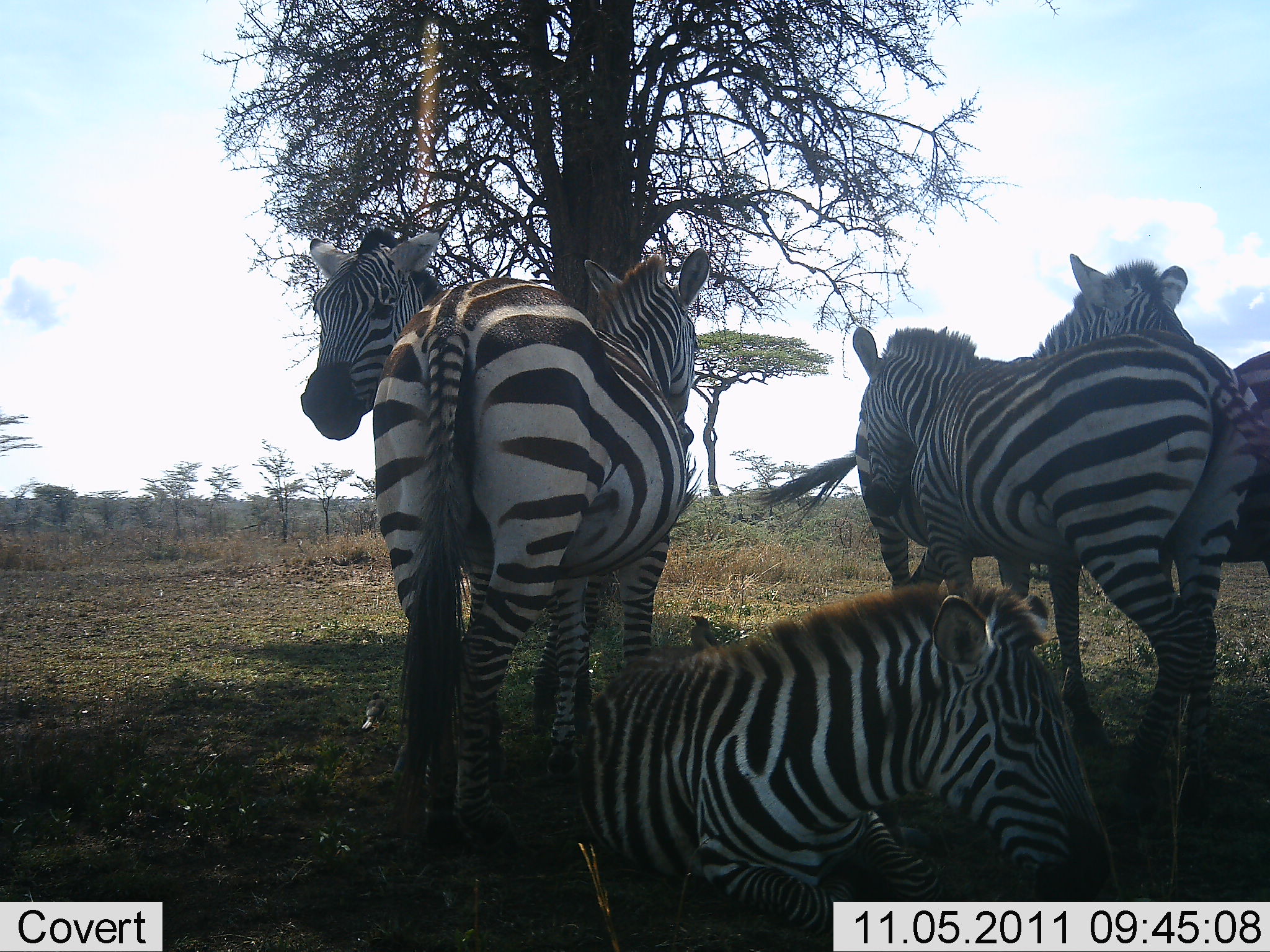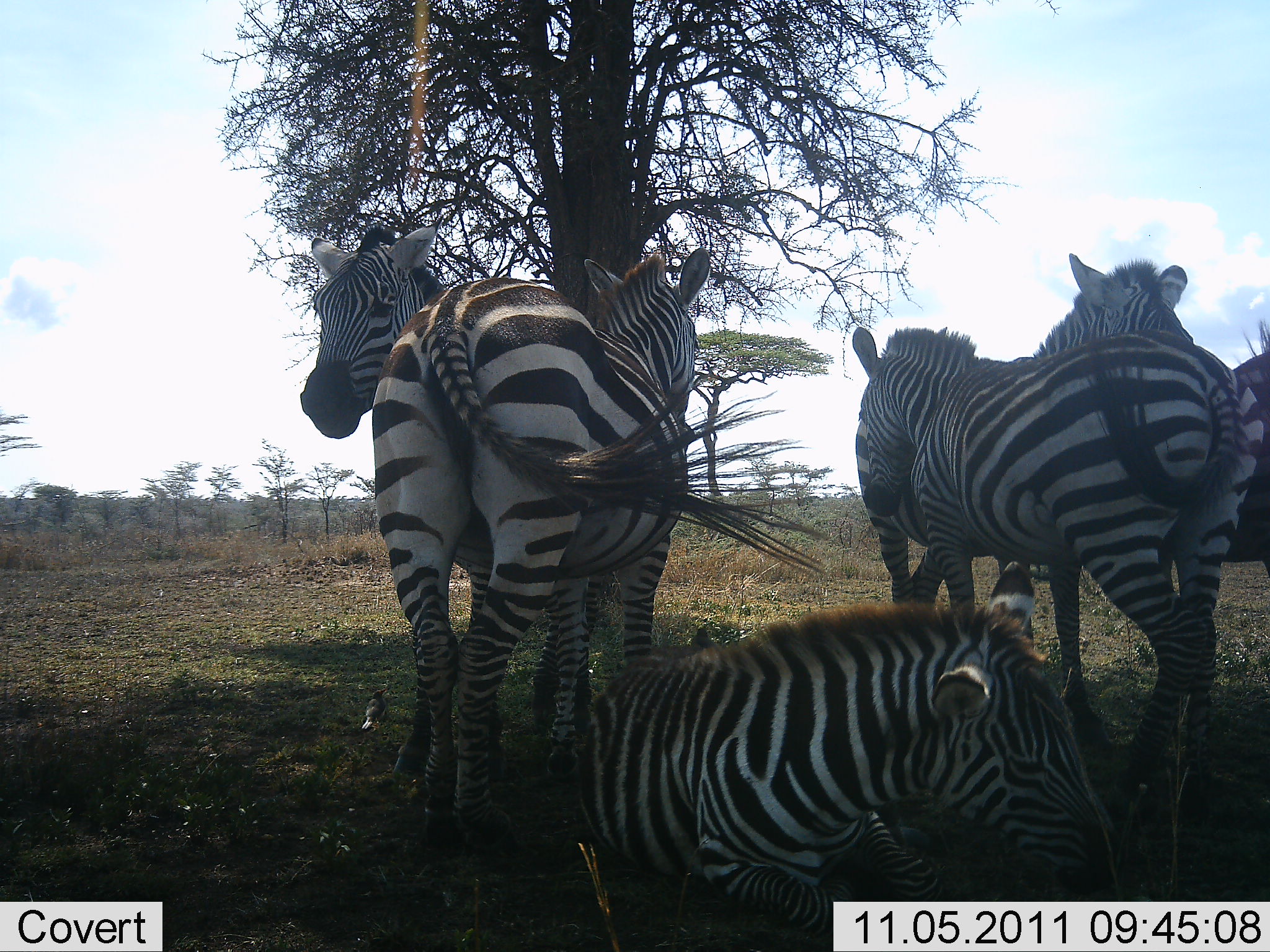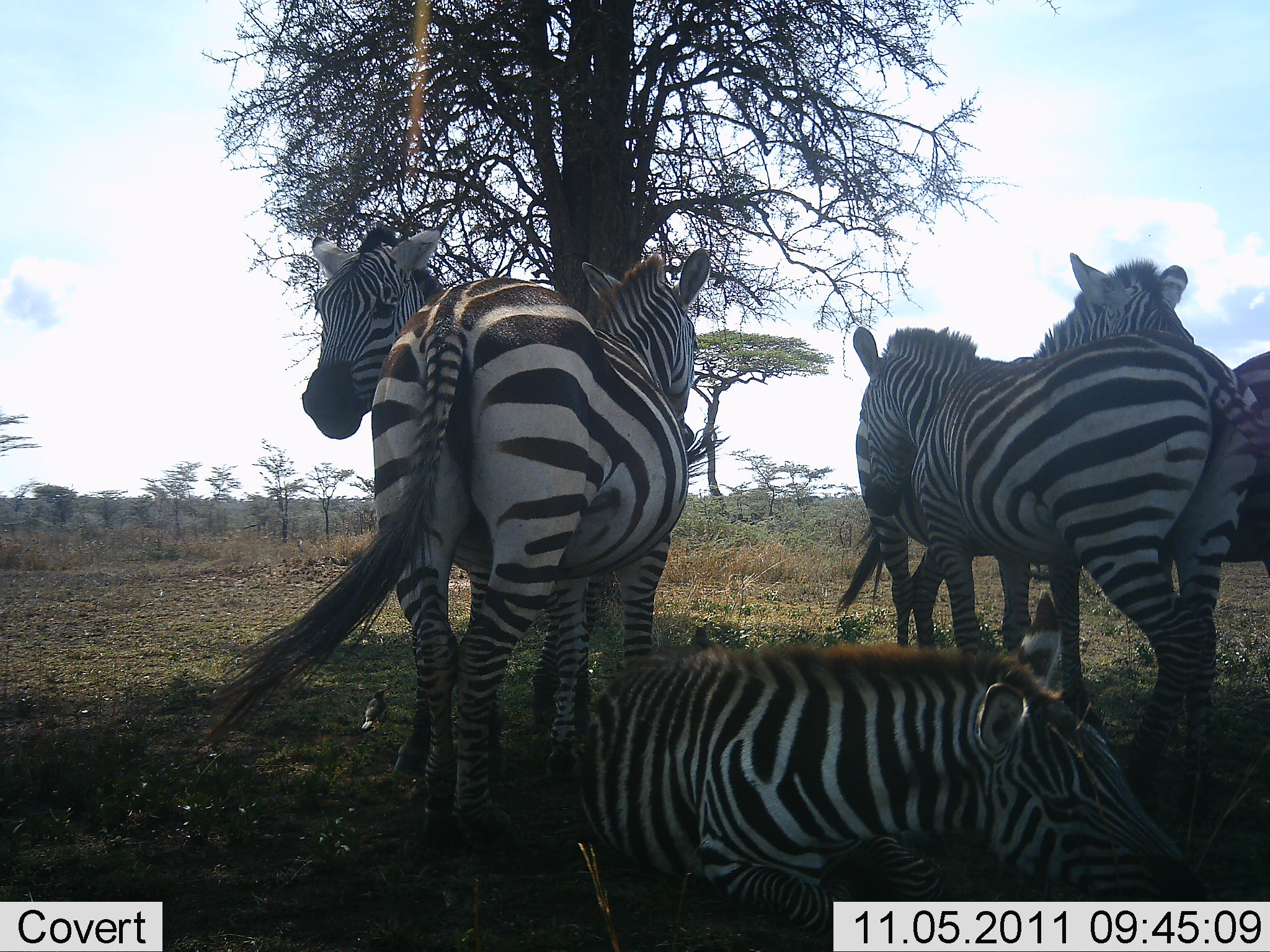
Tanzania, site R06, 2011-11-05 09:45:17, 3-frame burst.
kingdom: Animalia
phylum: Chordata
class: Mammalia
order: Perissodactyla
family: Equidae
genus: Equus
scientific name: Equus quagga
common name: plains zebra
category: zebra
Zebra (plains zebra) (Equus quagga), count 5. Behavior (volunteer vote fractions): standing 70%, resting 80%, moving 10%, interacting 10%. Young present (vote fraction): 0%. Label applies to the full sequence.